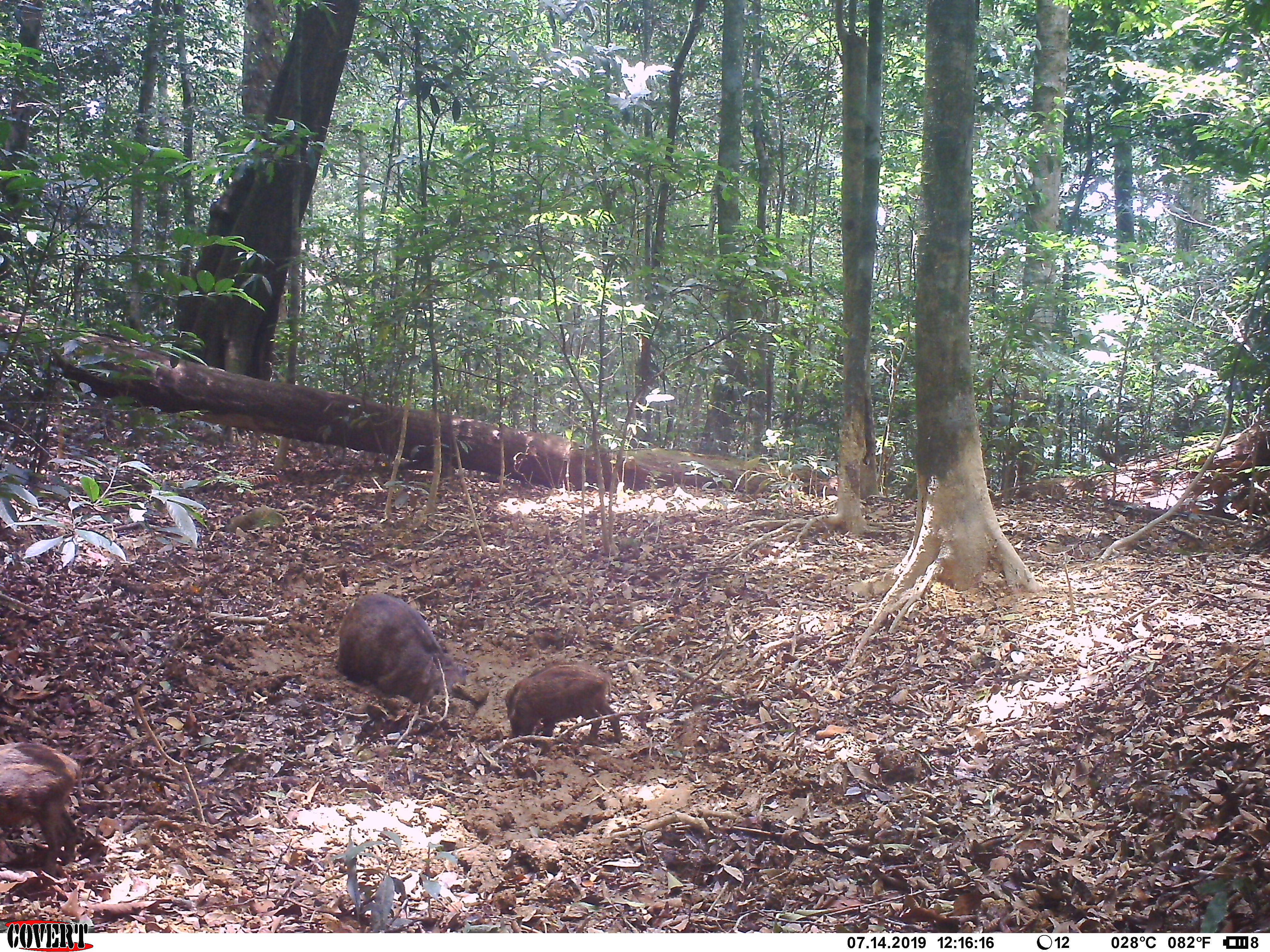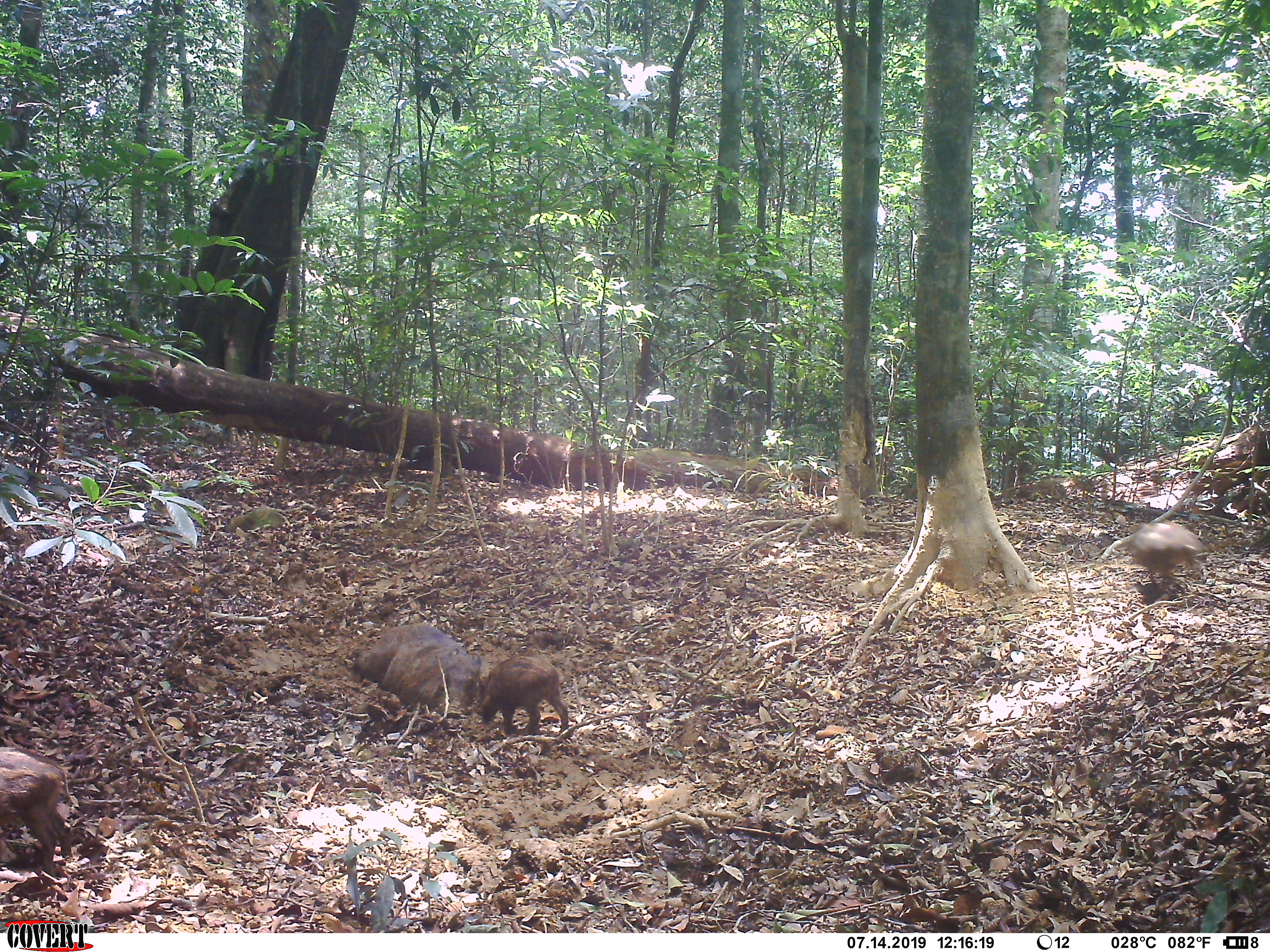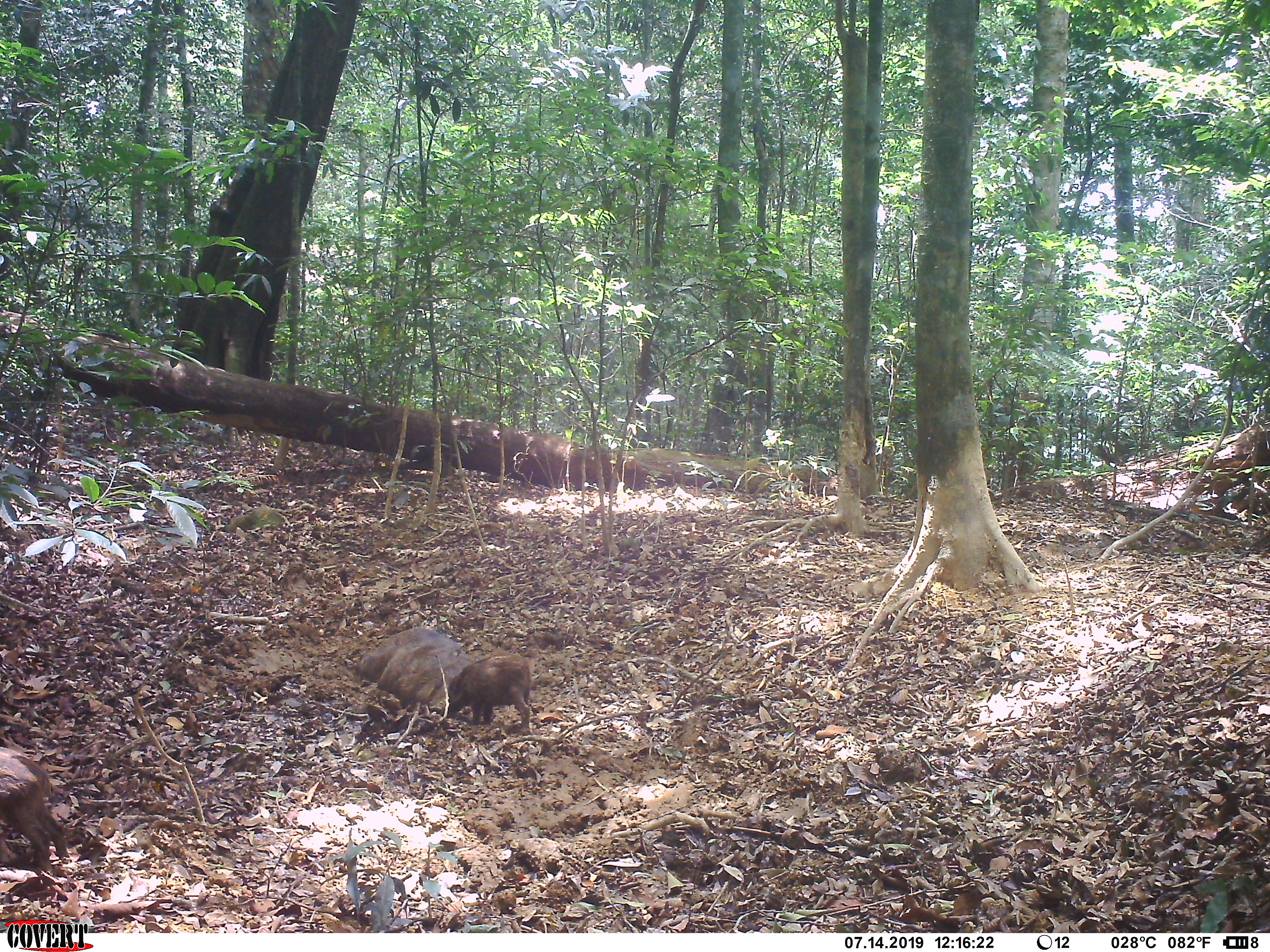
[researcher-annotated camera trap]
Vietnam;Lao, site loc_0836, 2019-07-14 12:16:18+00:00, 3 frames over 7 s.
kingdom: Animalia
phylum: Chordata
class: Mammalia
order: Artiodactyla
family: Suidae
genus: Sus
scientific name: Sus scrofa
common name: eurasian wild pig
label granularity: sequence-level